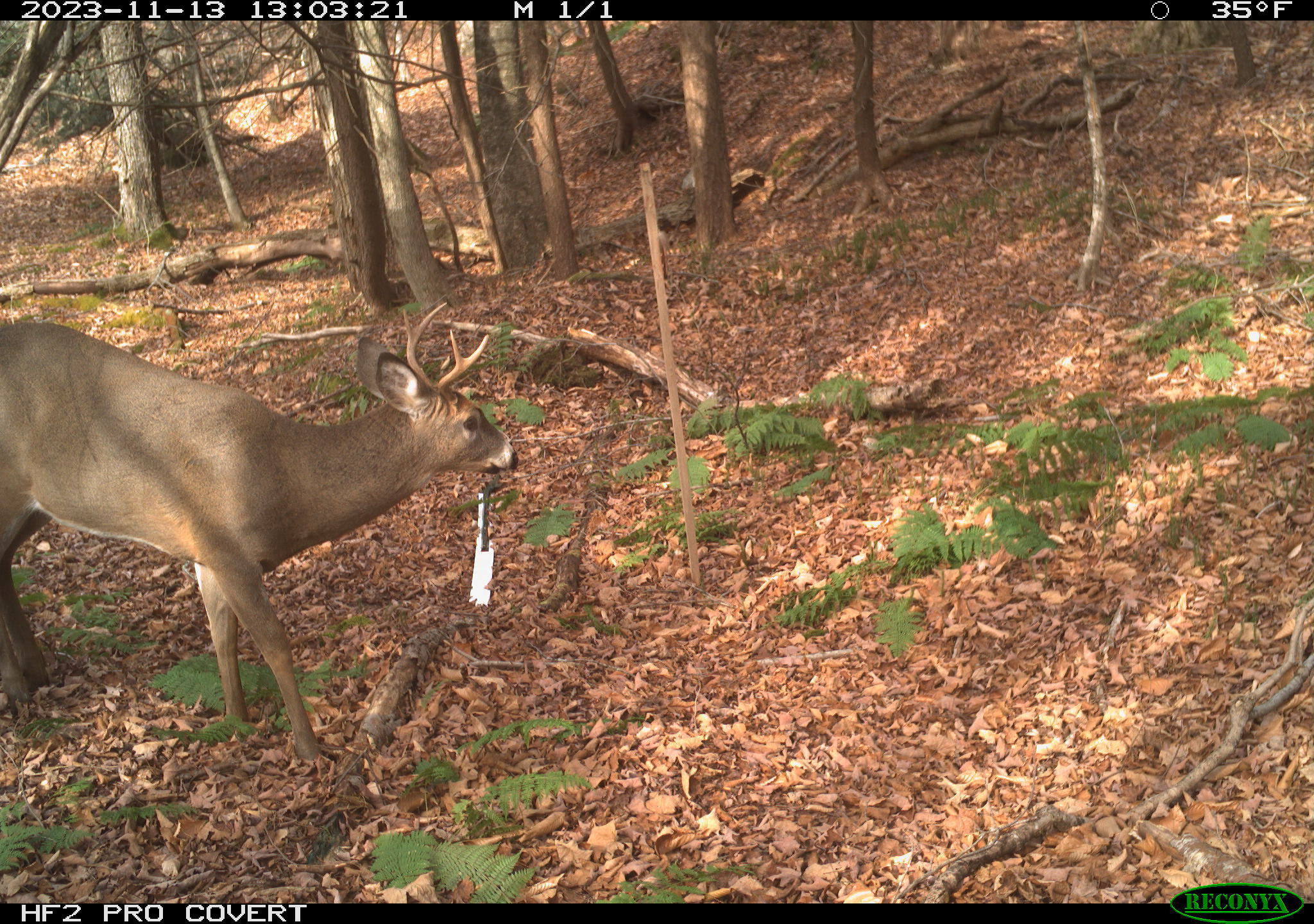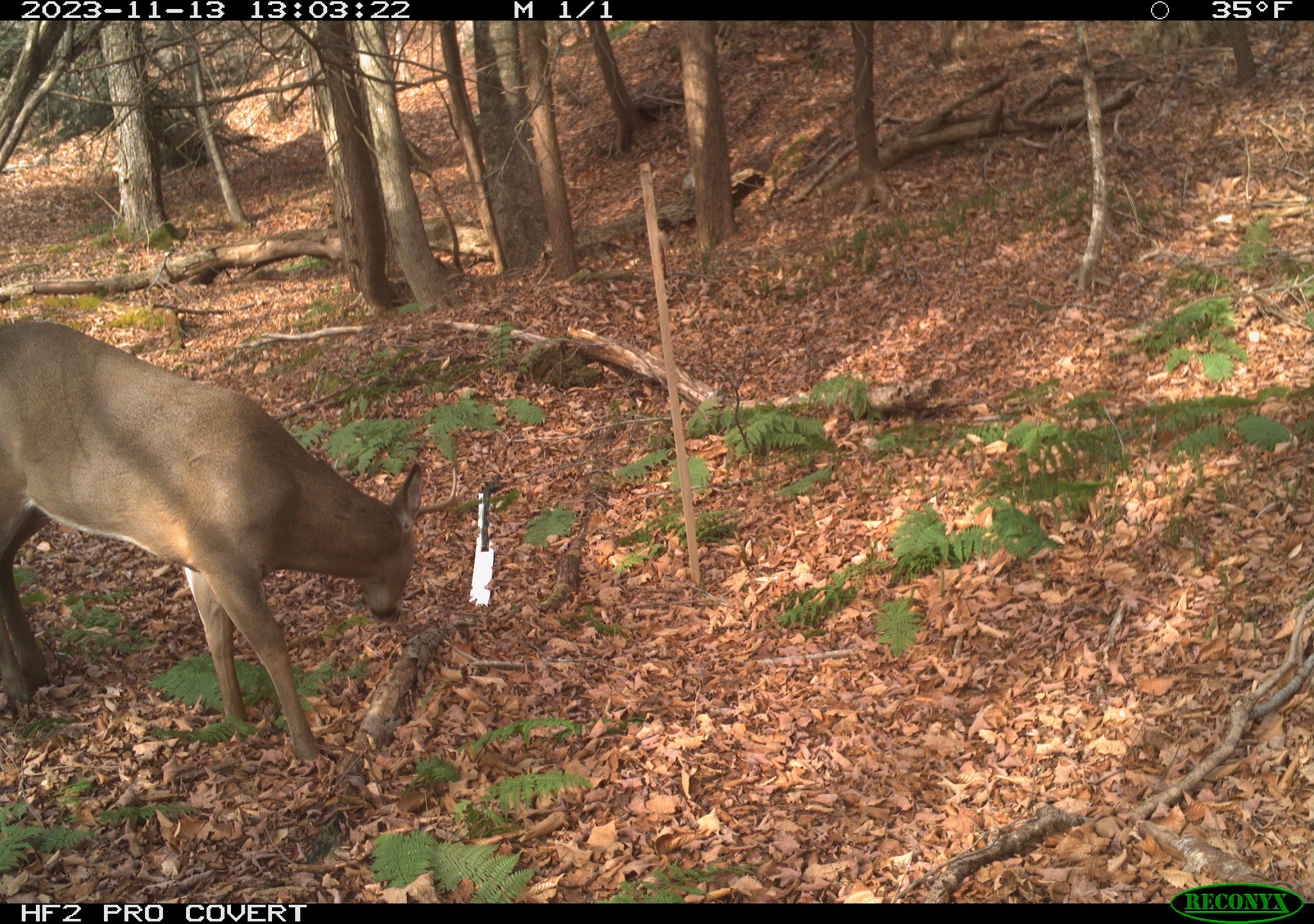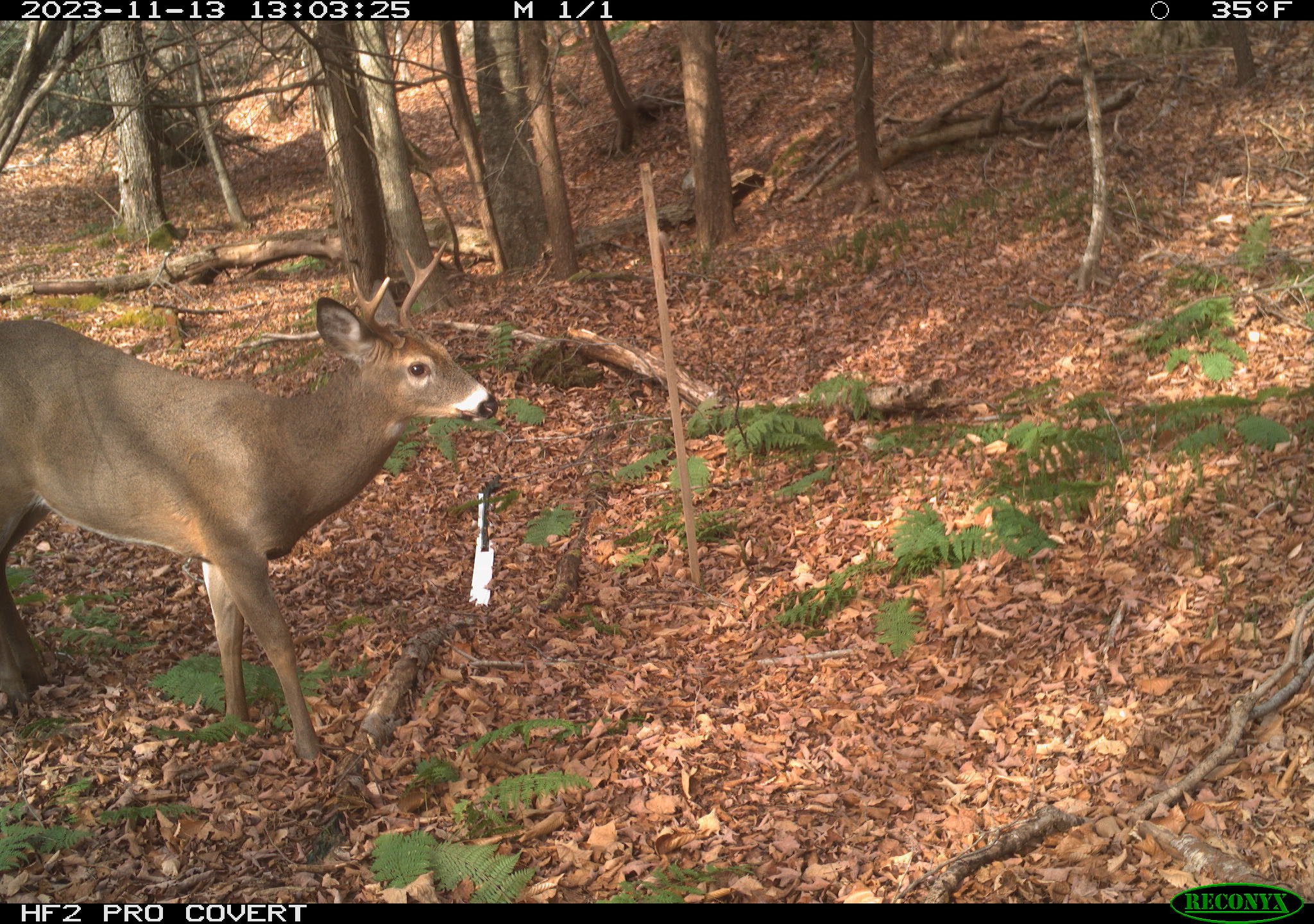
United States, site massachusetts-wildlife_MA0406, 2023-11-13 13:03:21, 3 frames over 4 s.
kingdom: Animalia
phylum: Chordata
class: Mammalia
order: Artiodactyla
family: Cervidae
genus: Odocoileus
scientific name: Odocoileus virginianus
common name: white-tailed deer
White-tailed deer (Odocoileus virginianus).